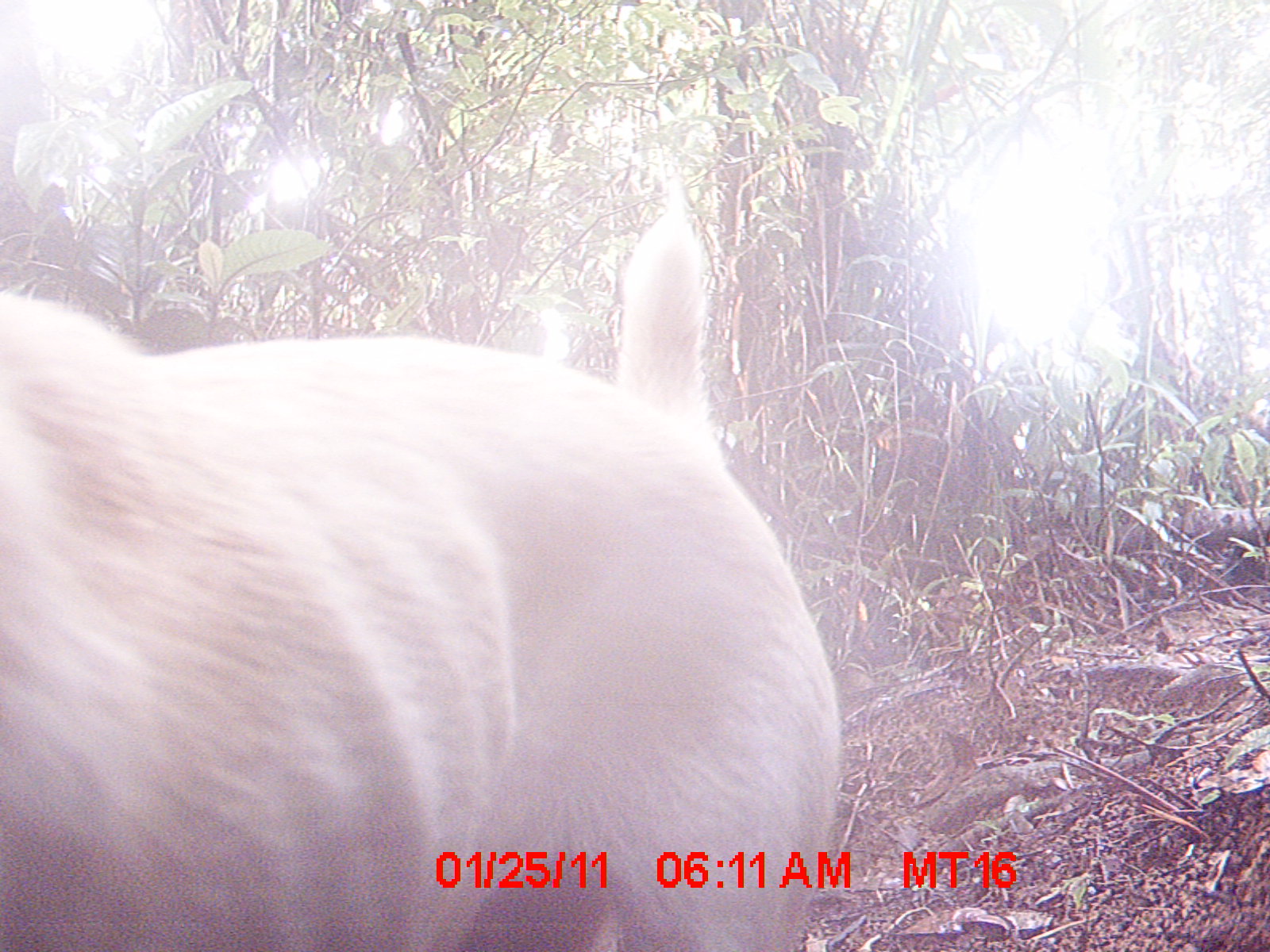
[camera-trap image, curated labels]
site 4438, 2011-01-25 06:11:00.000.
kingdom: Animalia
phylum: Chordata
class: Mammalia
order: Carnivora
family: Canidae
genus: Canis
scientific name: Canis familiaris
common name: domestic dog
Canis familiaris (domestic dog), count 1.